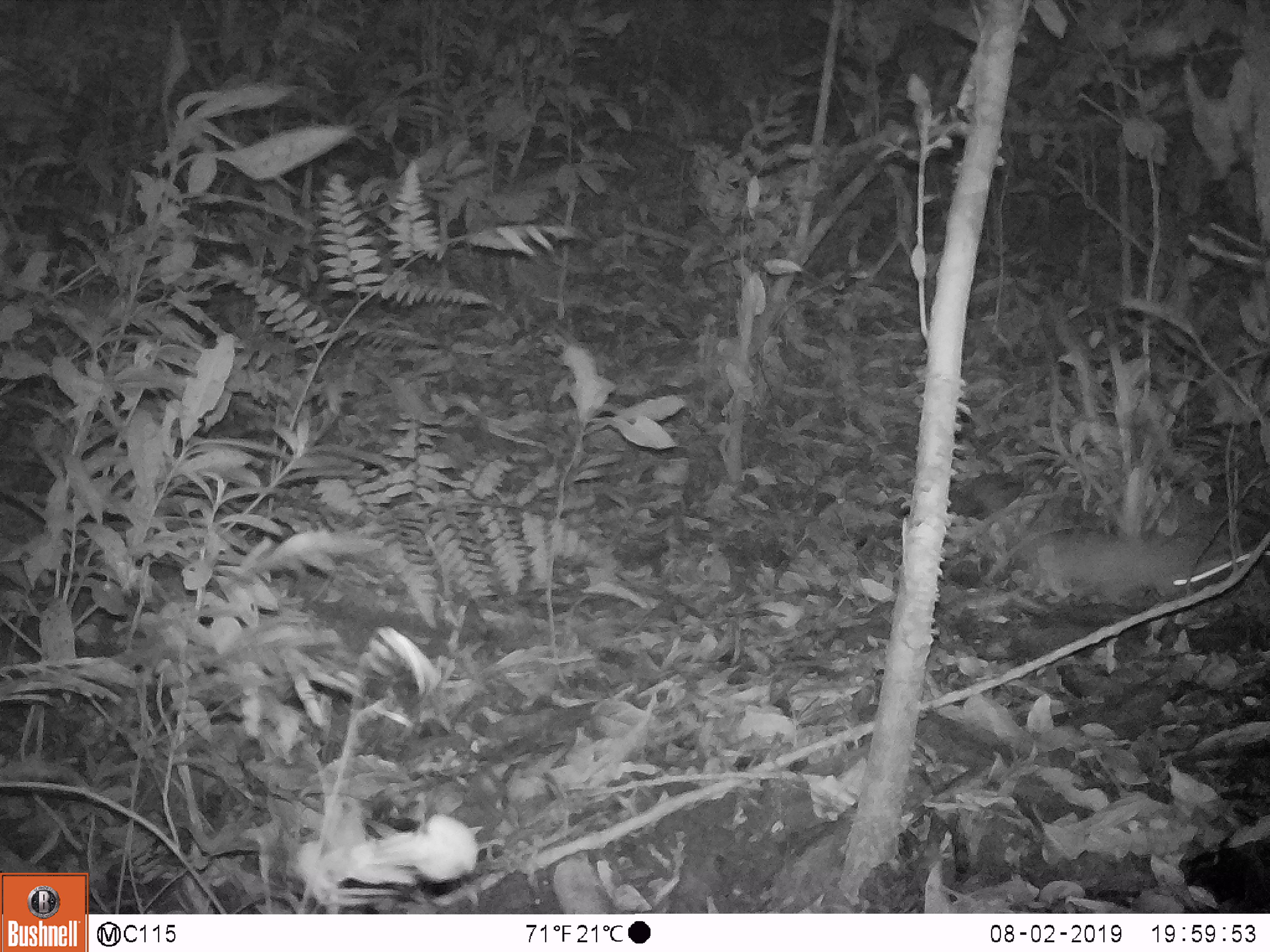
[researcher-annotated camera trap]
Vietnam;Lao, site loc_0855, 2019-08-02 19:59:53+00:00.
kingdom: Animalia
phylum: Chordata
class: Mammalia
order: Rodentia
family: Muridae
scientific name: Muridae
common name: old-world mice and rats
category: unidentified murid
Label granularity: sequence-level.